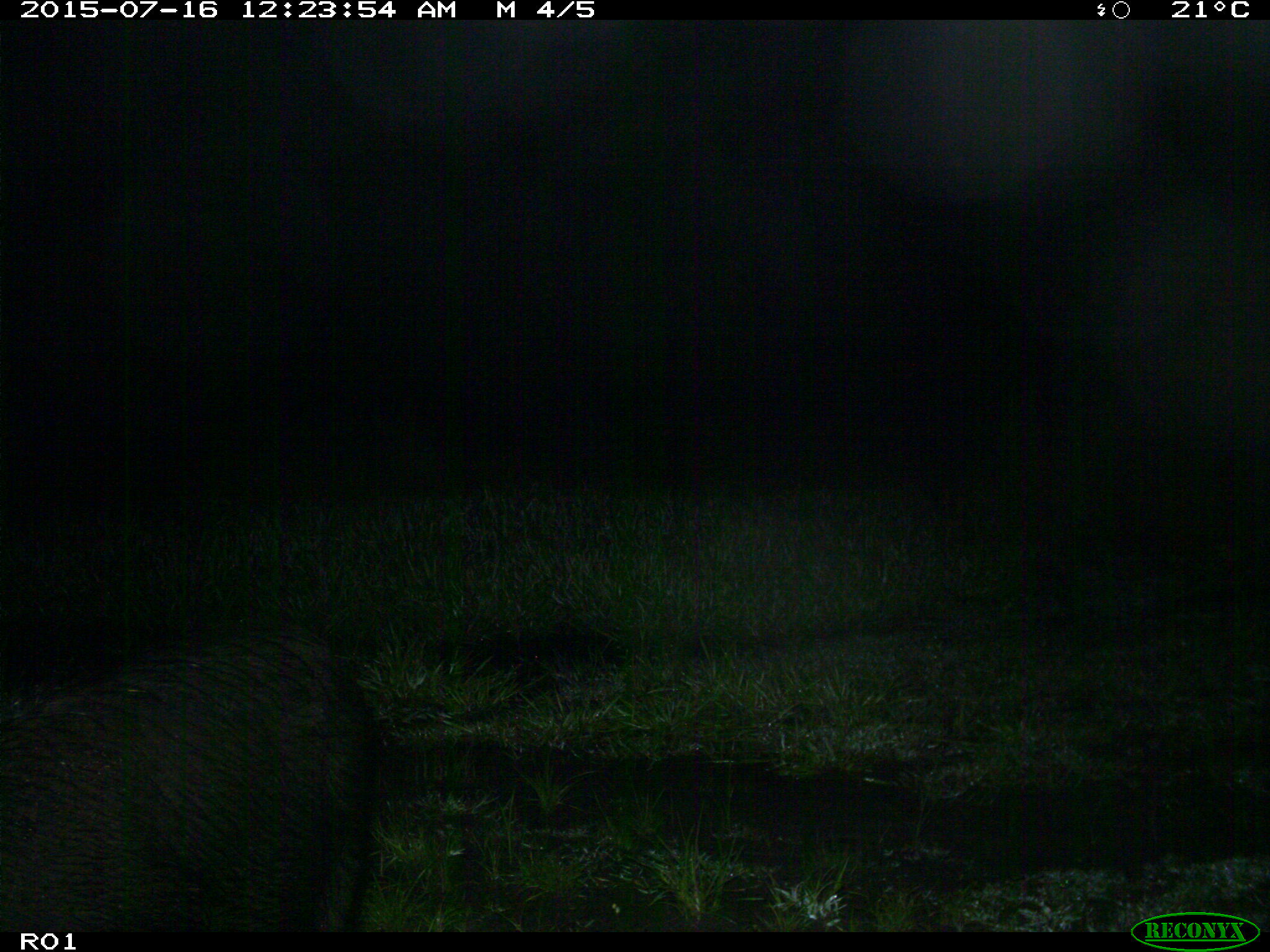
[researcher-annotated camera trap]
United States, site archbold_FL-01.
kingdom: Animalia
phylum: Chordata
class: Mammalia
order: Artiodactyla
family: Suidae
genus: Sus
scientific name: Sus scrofa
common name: wild boar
Sus scrofa (wild boar).